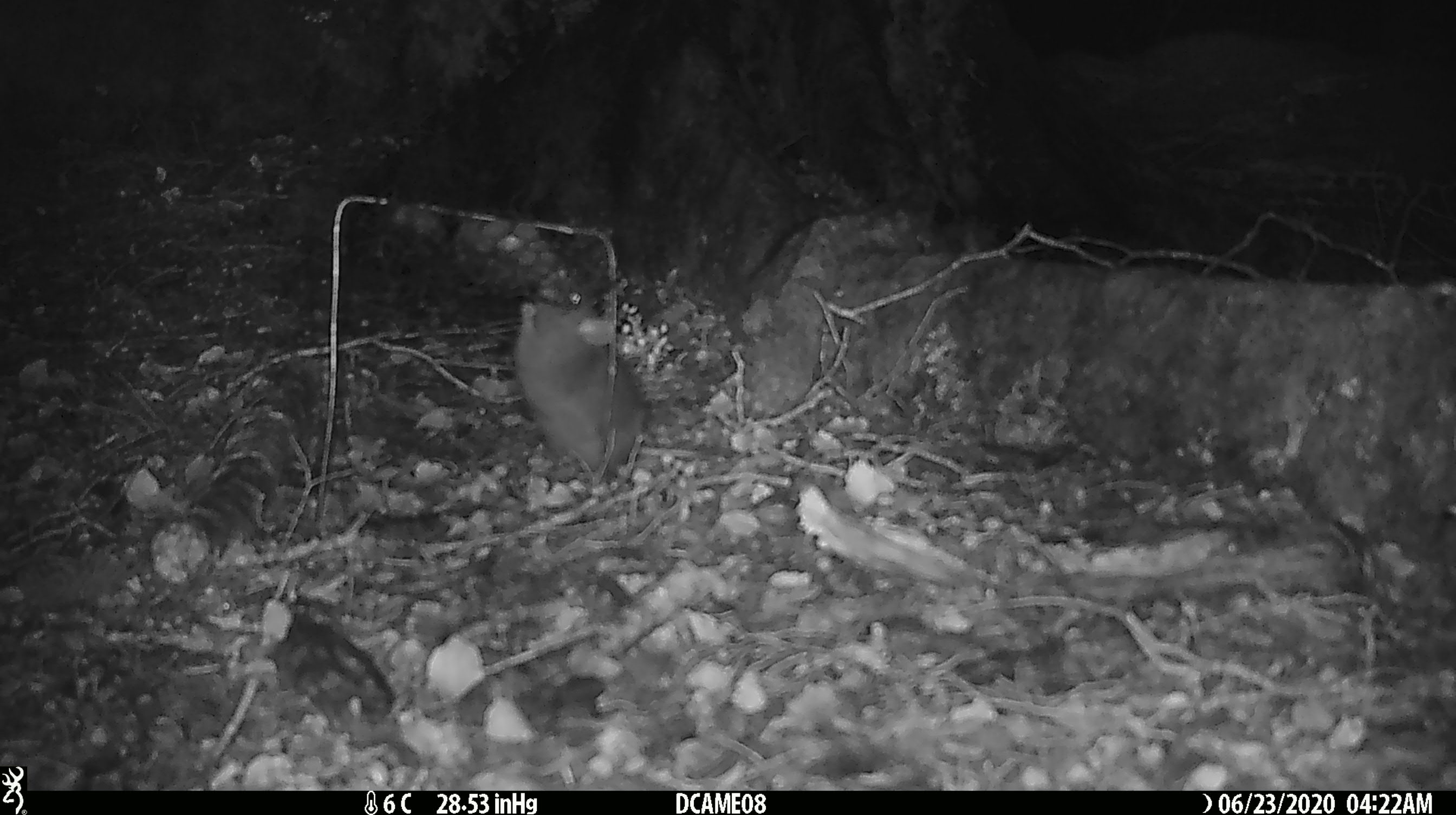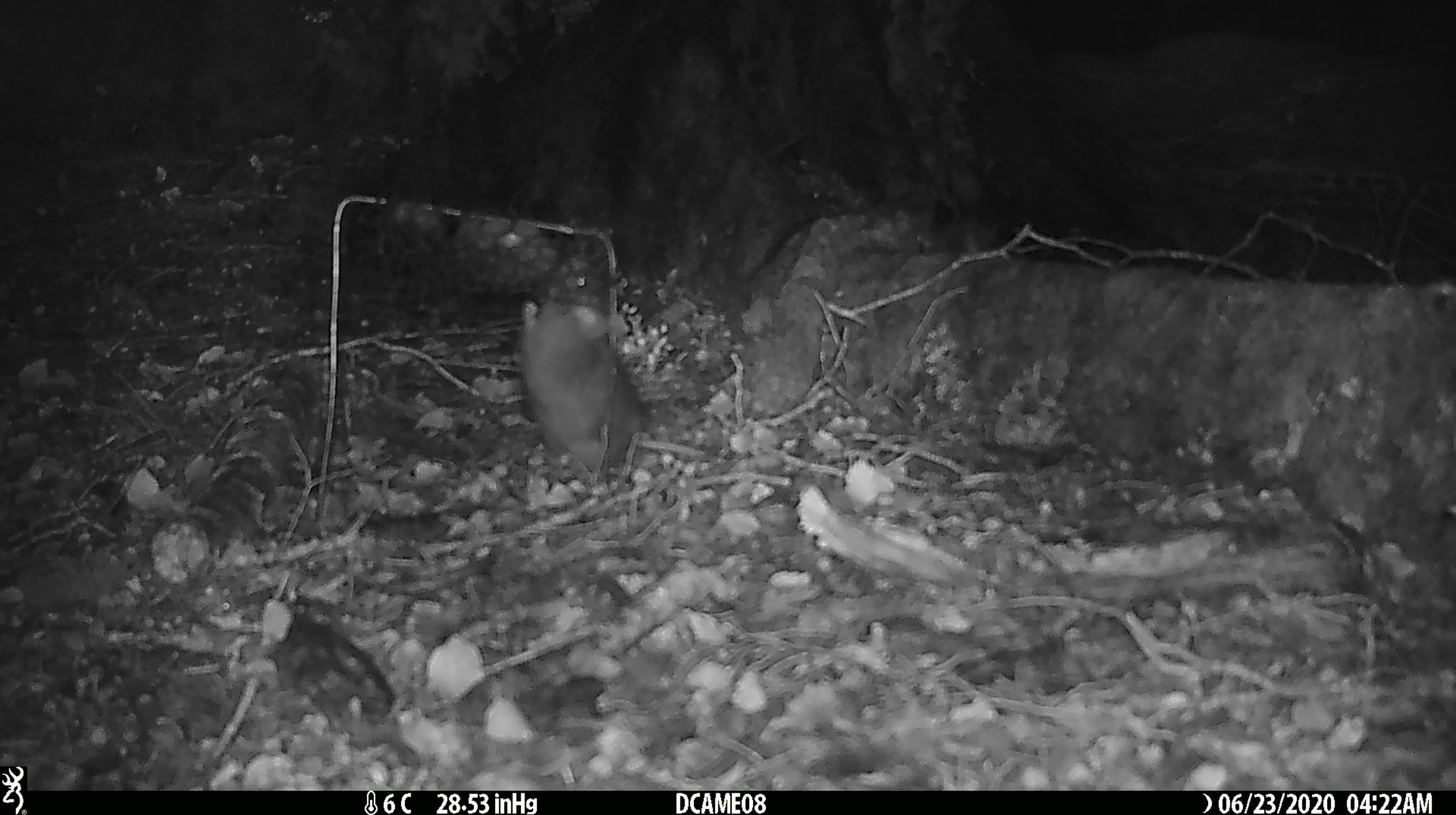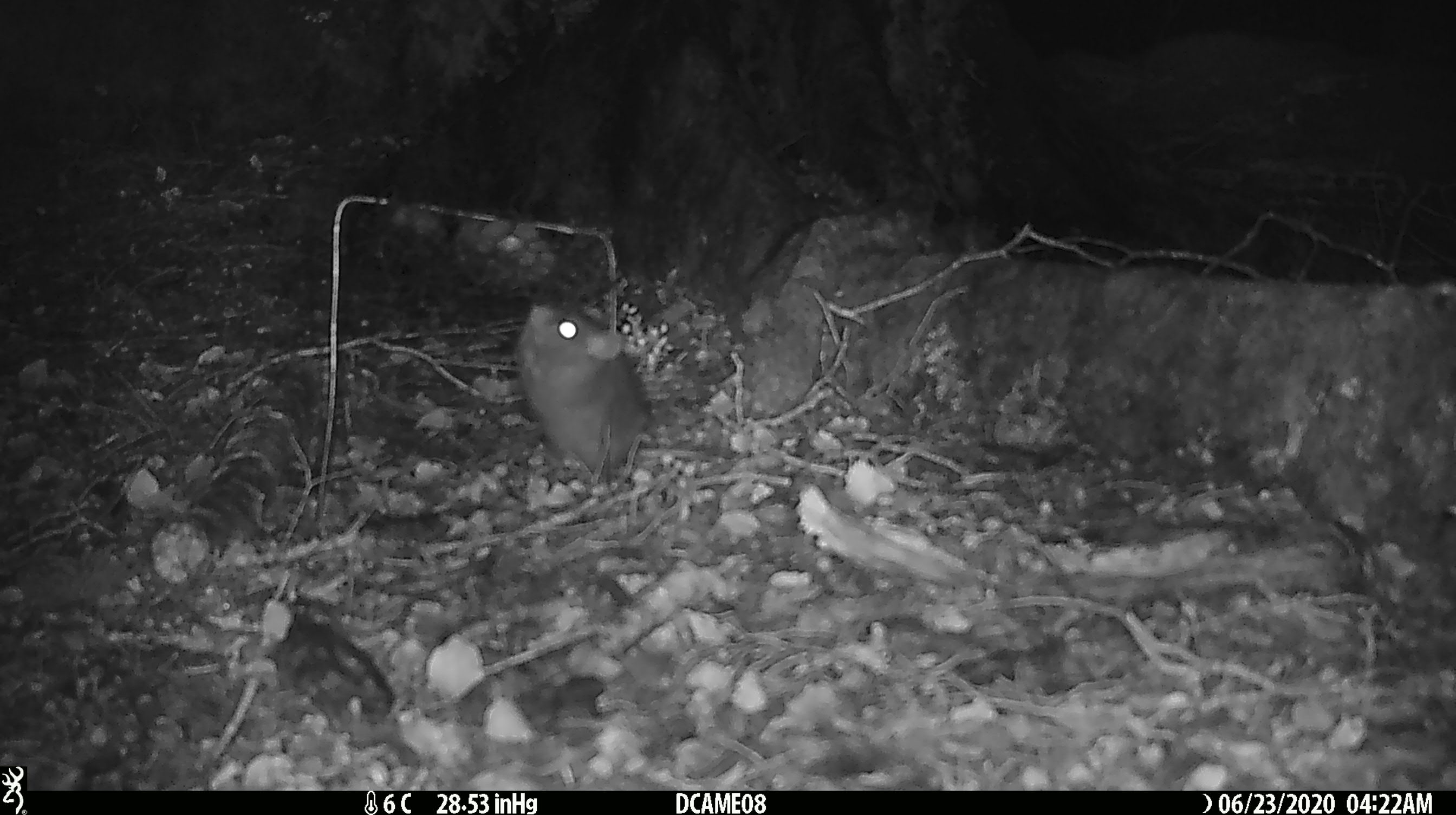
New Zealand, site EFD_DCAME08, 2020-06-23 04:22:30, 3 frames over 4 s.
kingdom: Animalia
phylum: Chordata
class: Mammalia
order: Rodentia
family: Muridae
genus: Rattus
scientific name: Rattus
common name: rat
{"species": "rat (Rattus)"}